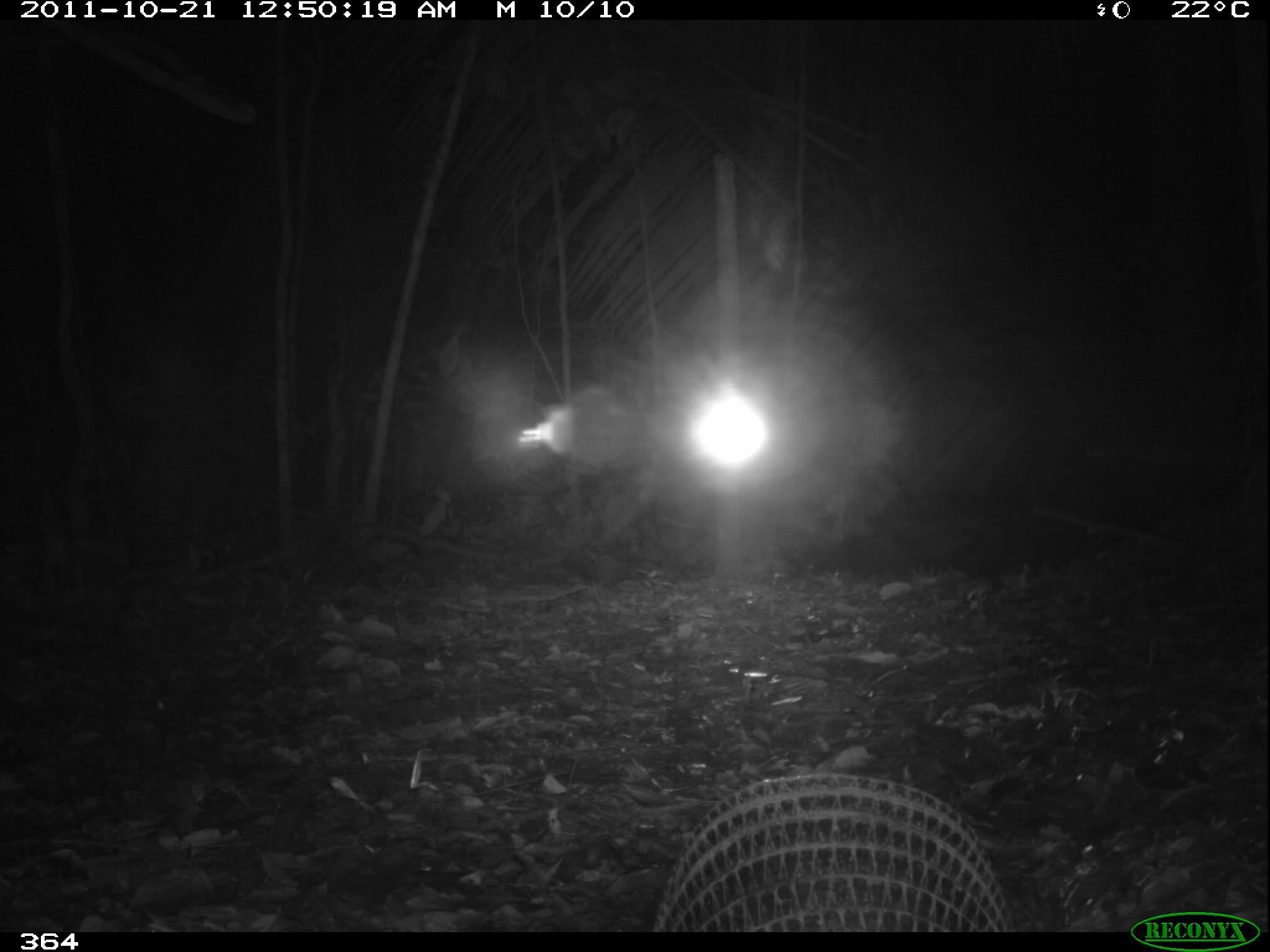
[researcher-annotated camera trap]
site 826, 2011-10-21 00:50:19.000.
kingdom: Animalia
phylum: Chordata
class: Mammalia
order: Cingulata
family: Chlamyphoridae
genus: Priodontes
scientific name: Priodontes maximus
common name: giant armadillo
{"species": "Priodontes maximus (giant armadillo)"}